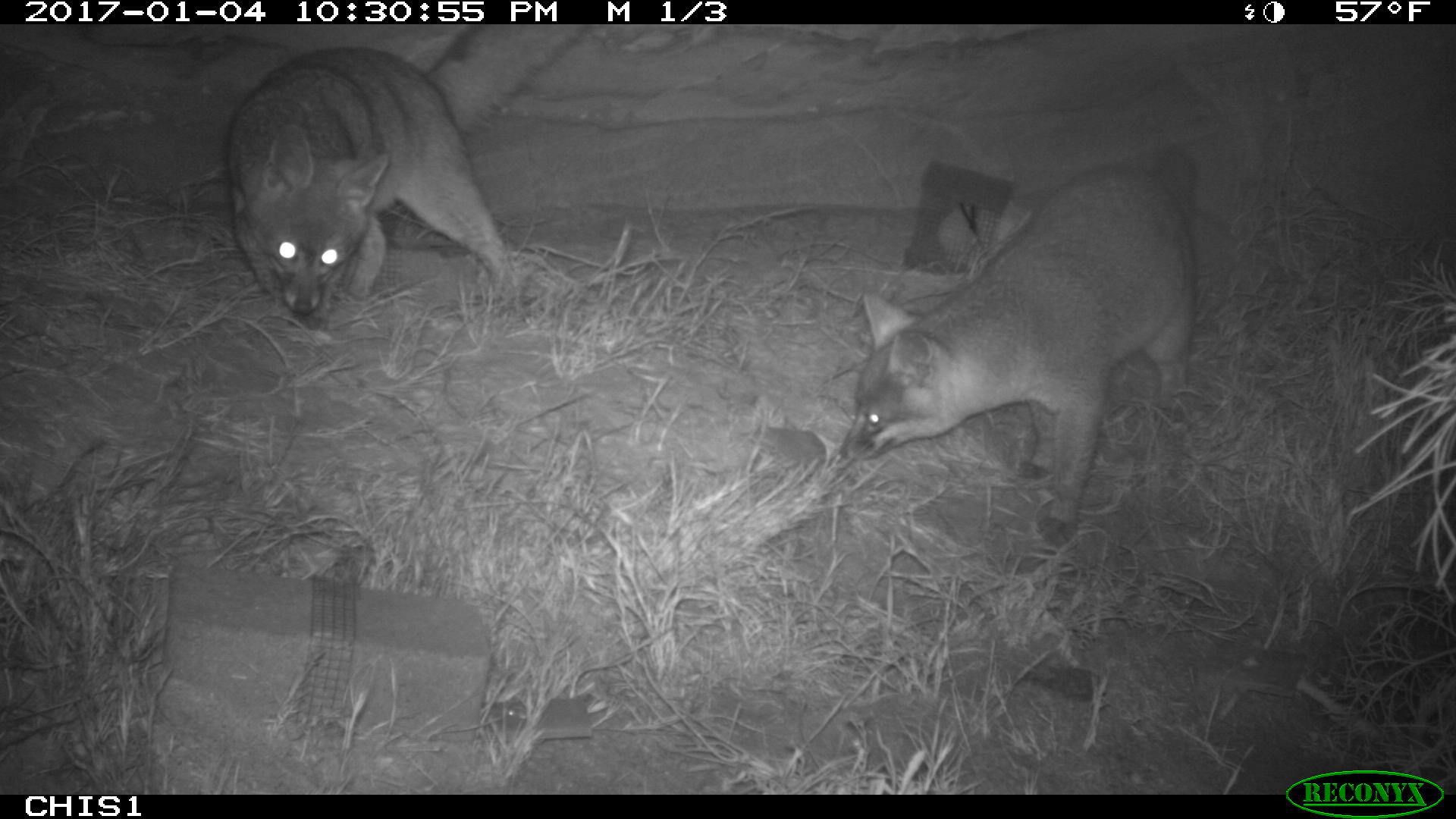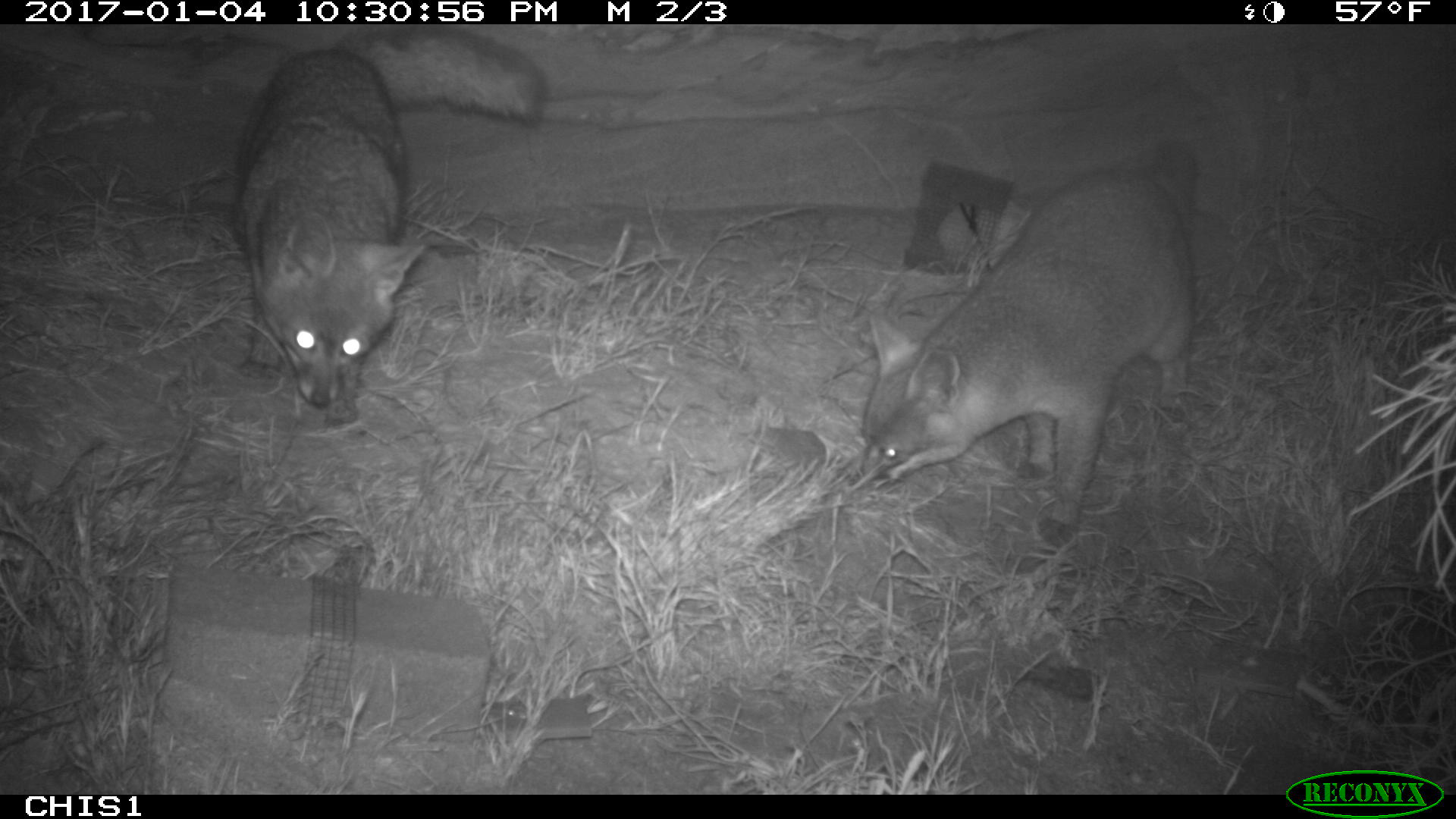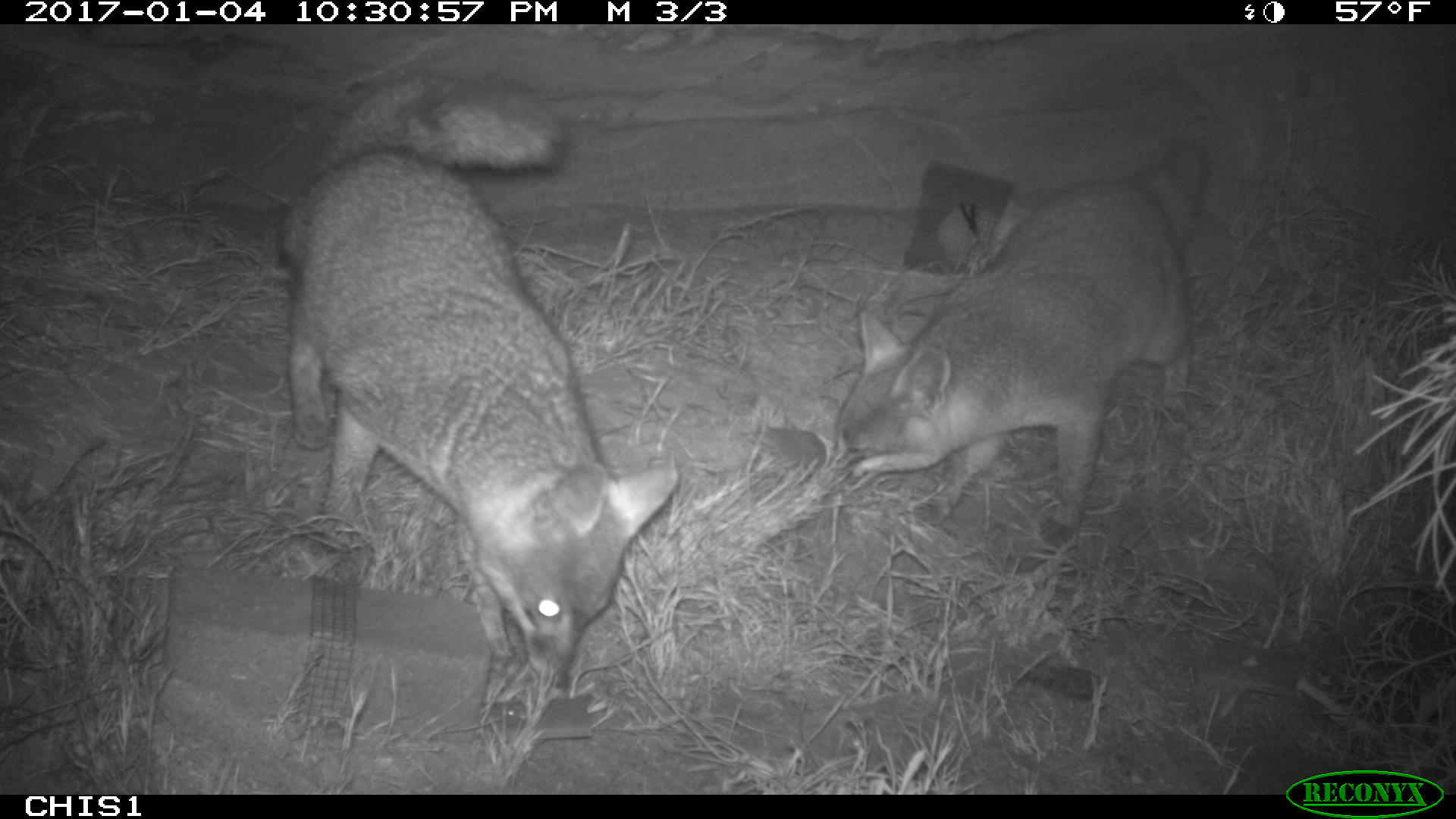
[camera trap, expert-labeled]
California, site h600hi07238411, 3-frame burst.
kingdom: Animalia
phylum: Chordata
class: Mammalia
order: Carnivora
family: Canidae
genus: Urocyon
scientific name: Urocyon littoralis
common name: island fox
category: fox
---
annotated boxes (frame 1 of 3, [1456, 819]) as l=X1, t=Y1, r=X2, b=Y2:
fox: l=839, t=144, r=1198, b=548; l=224, t=24, r=590, b=332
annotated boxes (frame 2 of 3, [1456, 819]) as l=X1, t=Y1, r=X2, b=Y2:
fox: l=854, t=139, r=1198, b=549; l=231, t=24, r=548, b=426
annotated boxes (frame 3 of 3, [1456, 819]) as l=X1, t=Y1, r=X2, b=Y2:
fox: l=279, t=74, r=677, b=687; l=840, t=139, r=1206, b=548